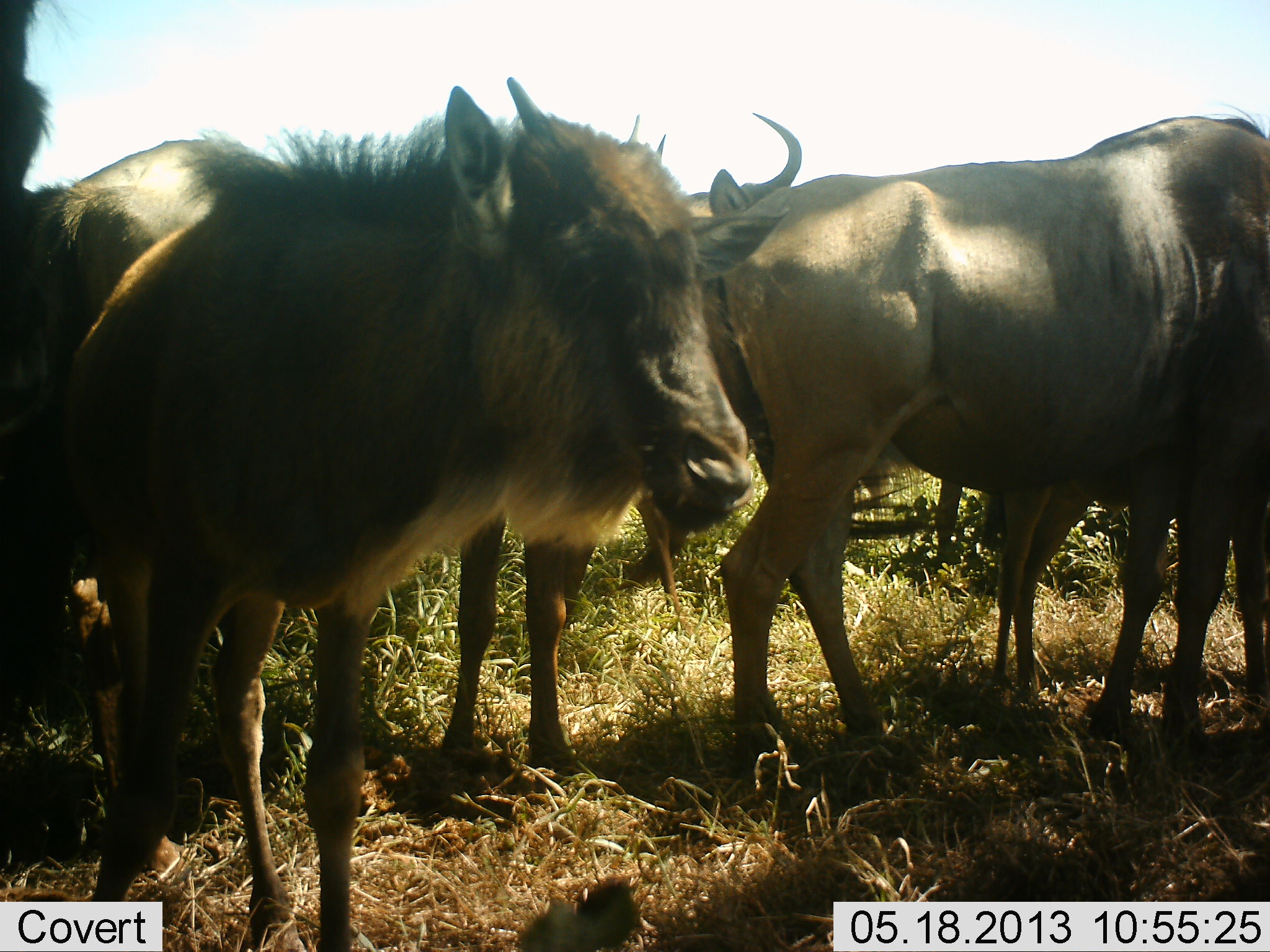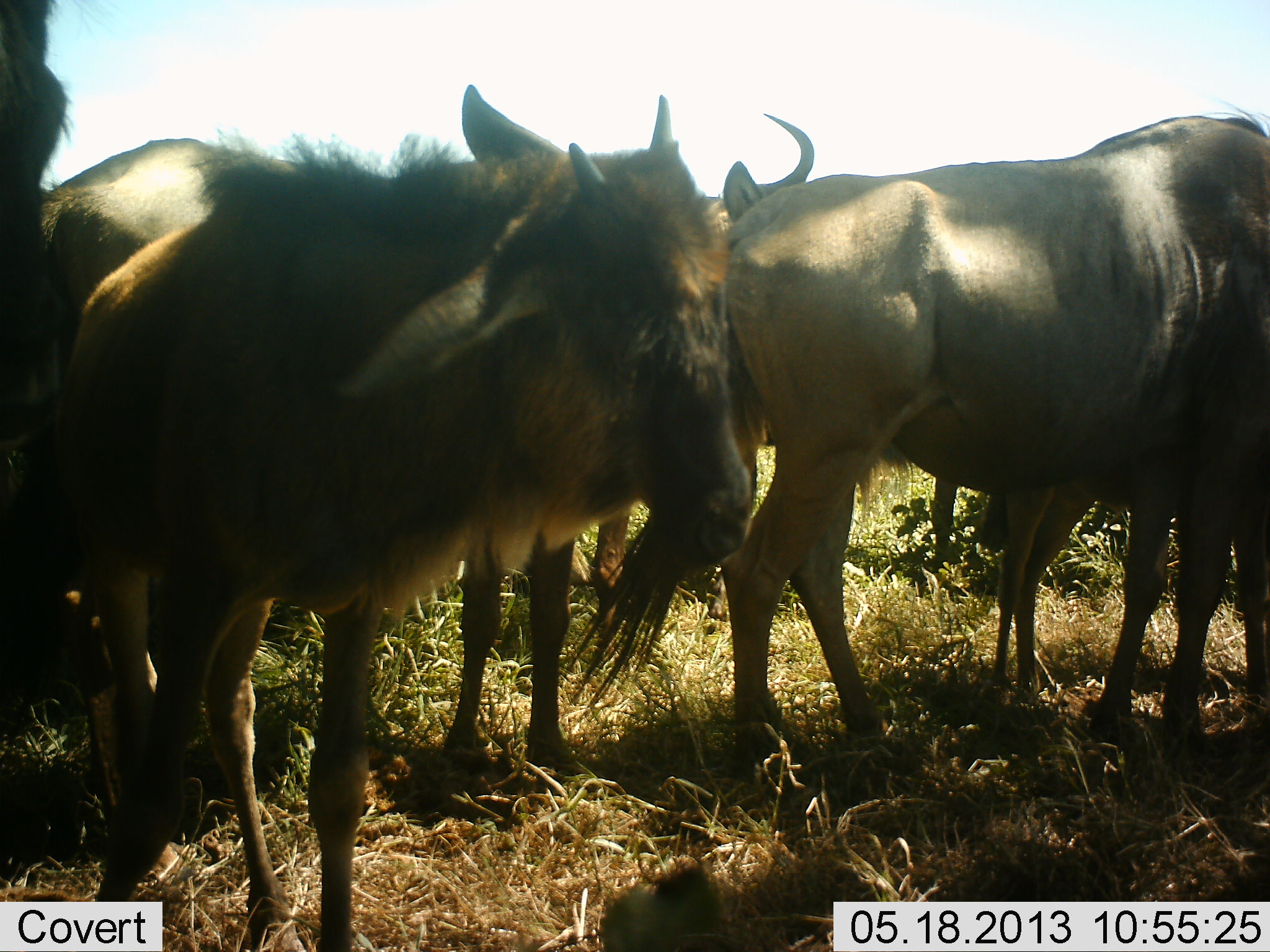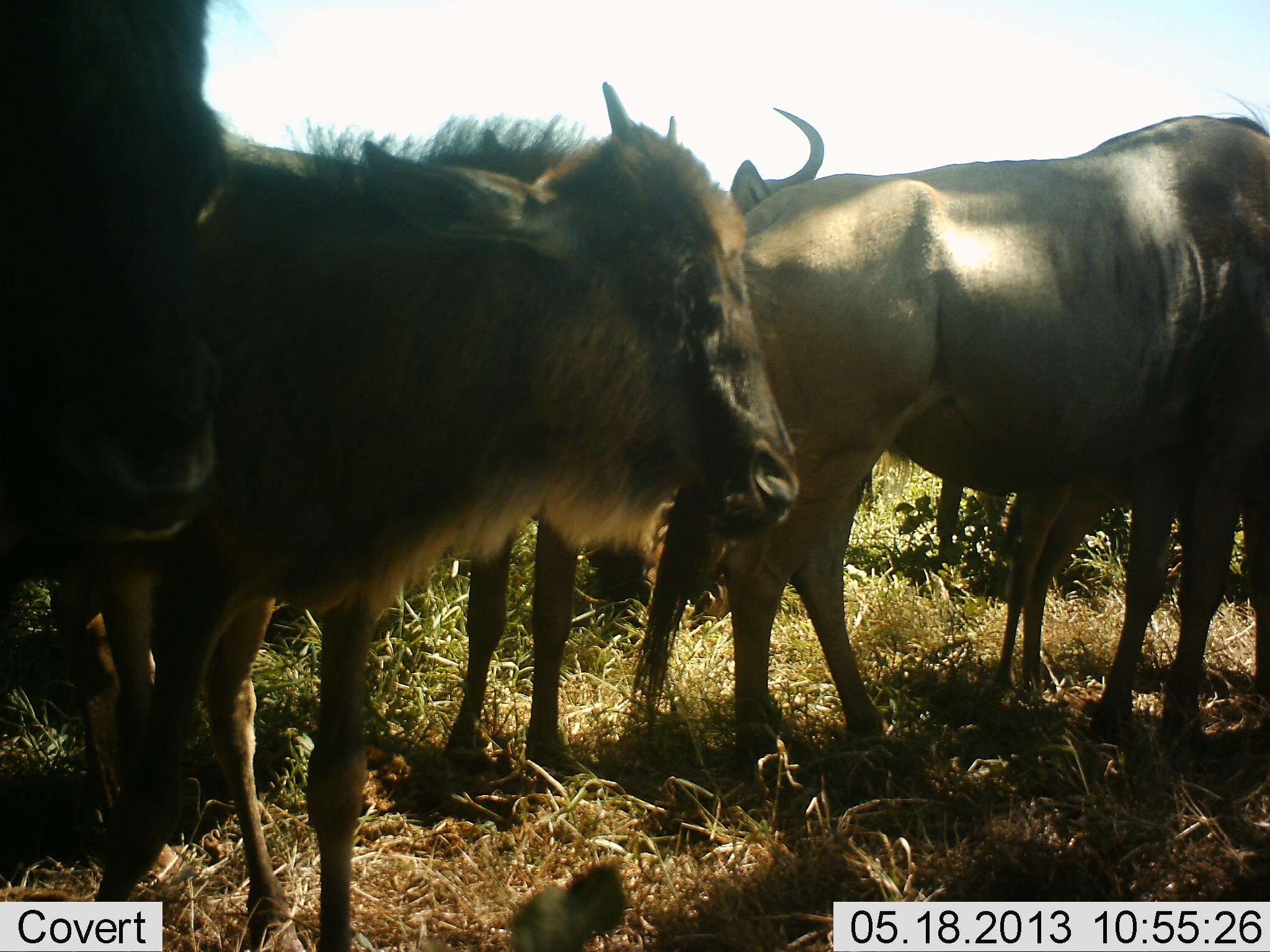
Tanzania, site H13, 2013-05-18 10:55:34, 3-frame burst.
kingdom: Animalia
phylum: Chordata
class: Mammalia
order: Artiodactyla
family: Bovidae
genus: Connochaetes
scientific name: Connochaetes taurinus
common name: blue wildebeest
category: wildebeest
Wildebeest (blue wildebeest) (Connochaetes taurinus), count 7. Behavior (volunteer vote fractions): standing 80%, resting 10%, moving 0%, interacting 0%. Young present (vote fraction): 10%. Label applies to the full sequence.